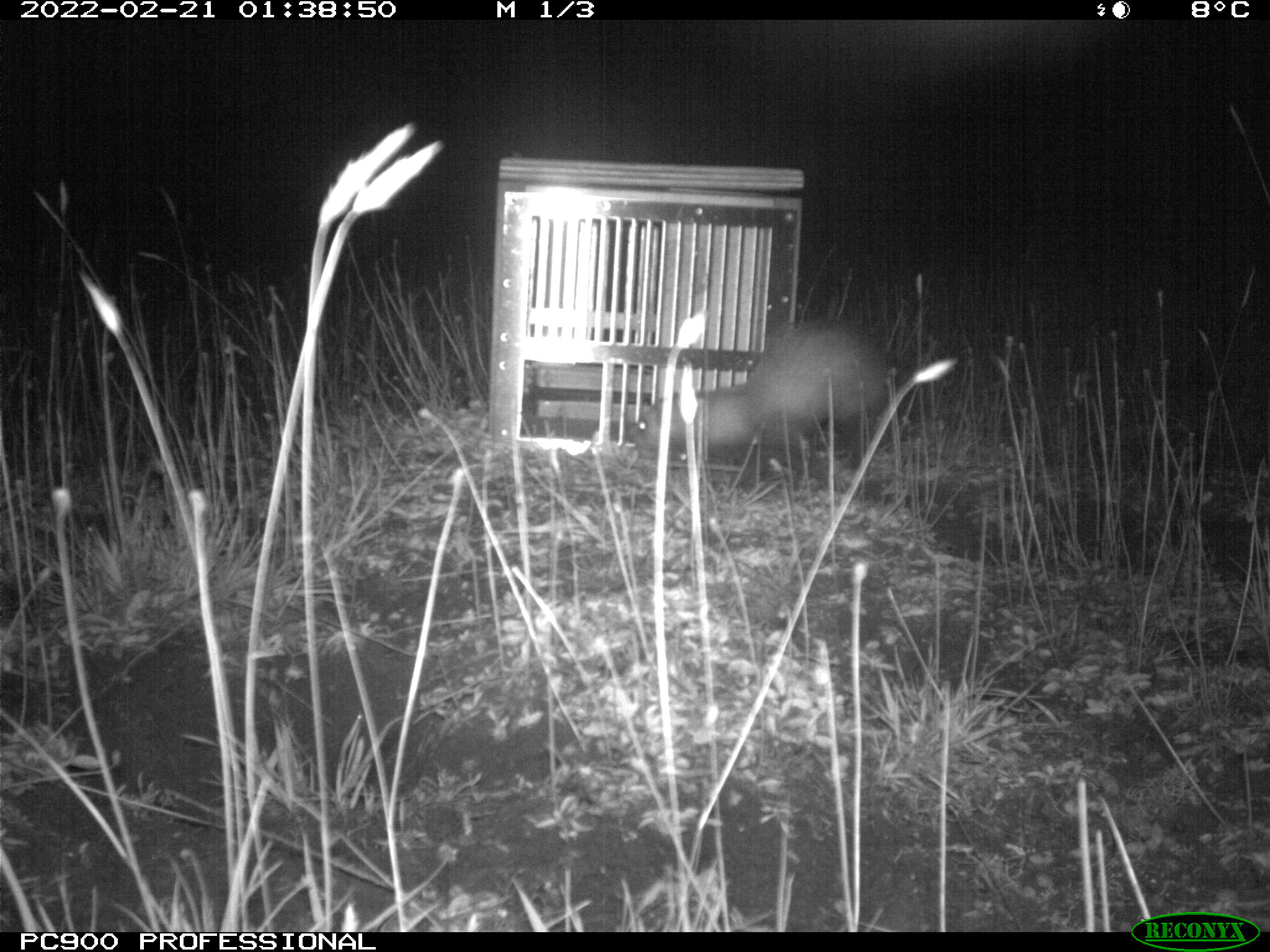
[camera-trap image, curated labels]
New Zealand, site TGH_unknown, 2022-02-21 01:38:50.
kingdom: Animalia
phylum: Chordata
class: Mammalia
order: Carnivora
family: Mustelidae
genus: Mustela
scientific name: Mustela furo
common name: ferret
Ferret (Mustela furo).